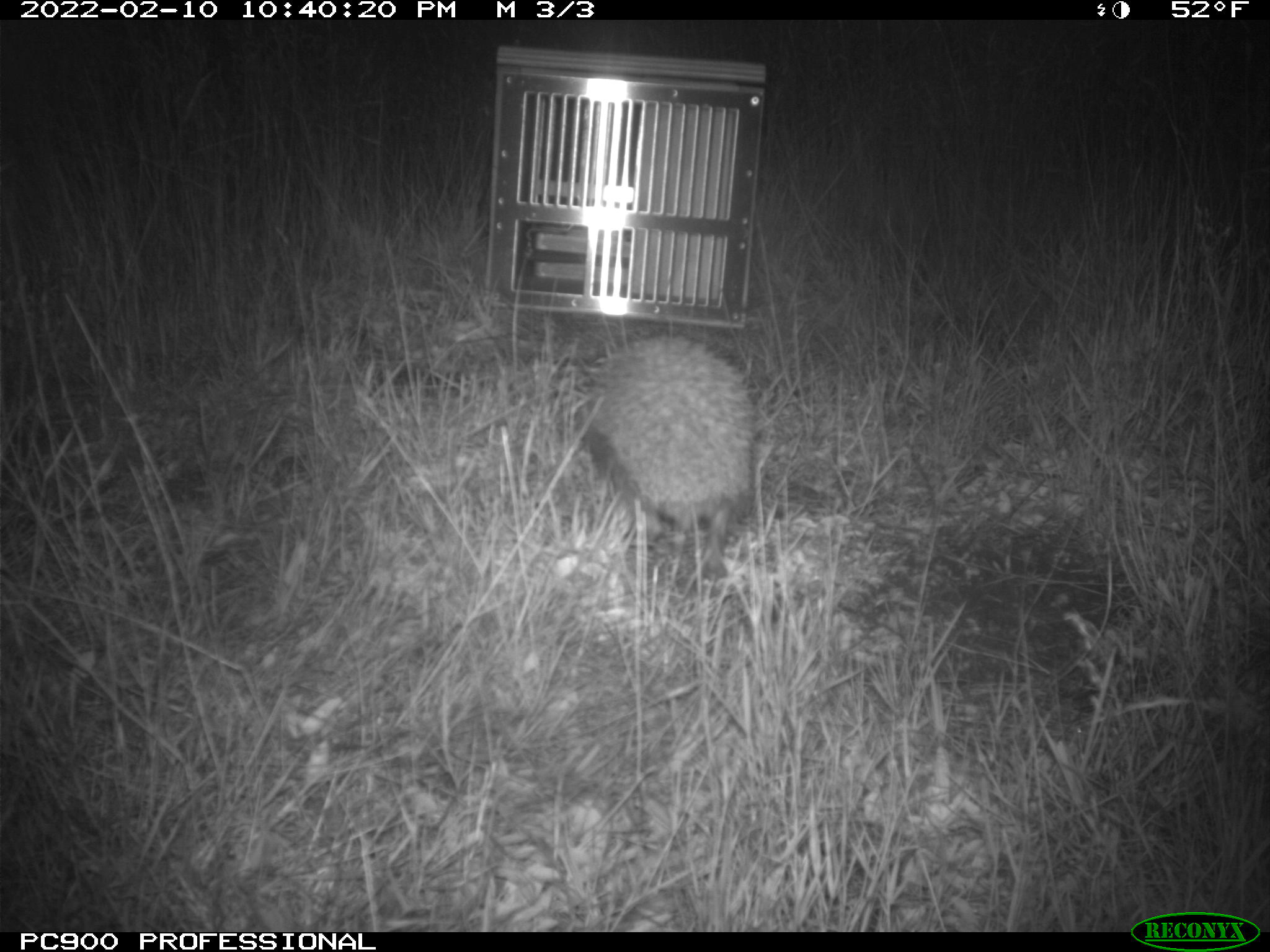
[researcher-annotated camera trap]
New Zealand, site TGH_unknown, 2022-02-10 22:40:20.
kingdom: Animalia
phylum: Chordata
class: Mammalia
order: Eulipotyphla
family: Erinaceidae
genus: Erinaceus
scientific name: Erinaceus europaeus europaeus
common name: european hedgehog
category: hedgehog